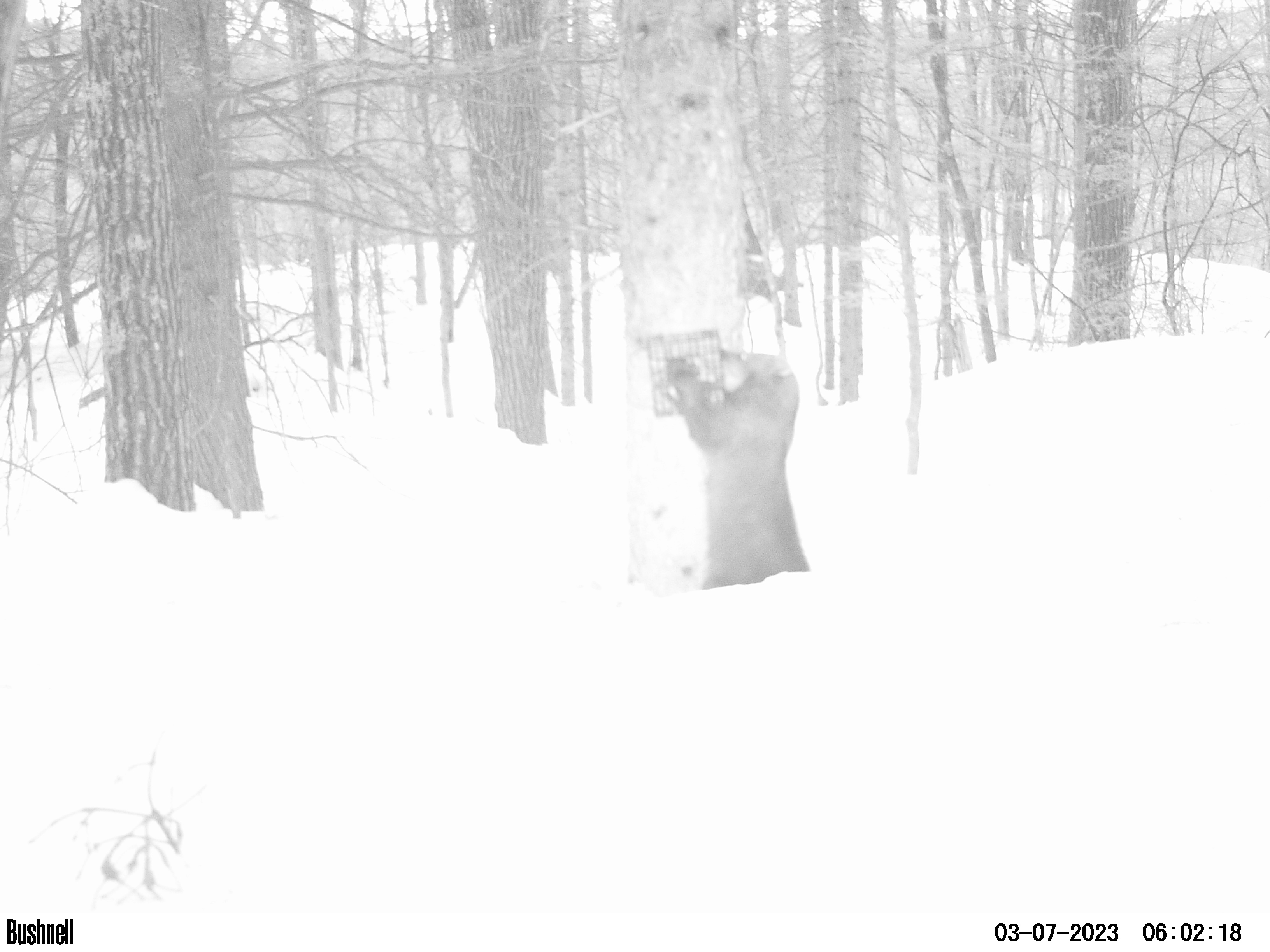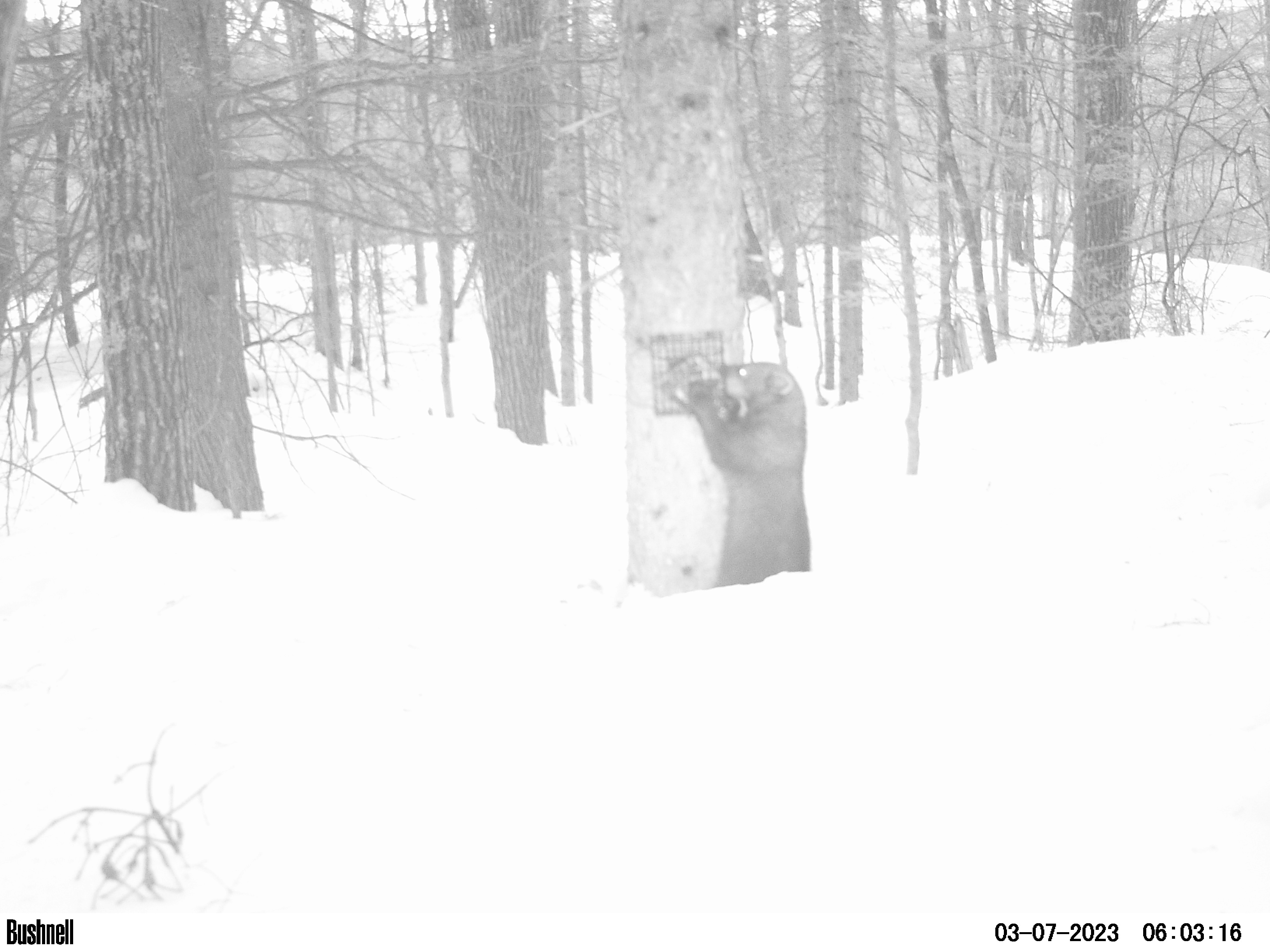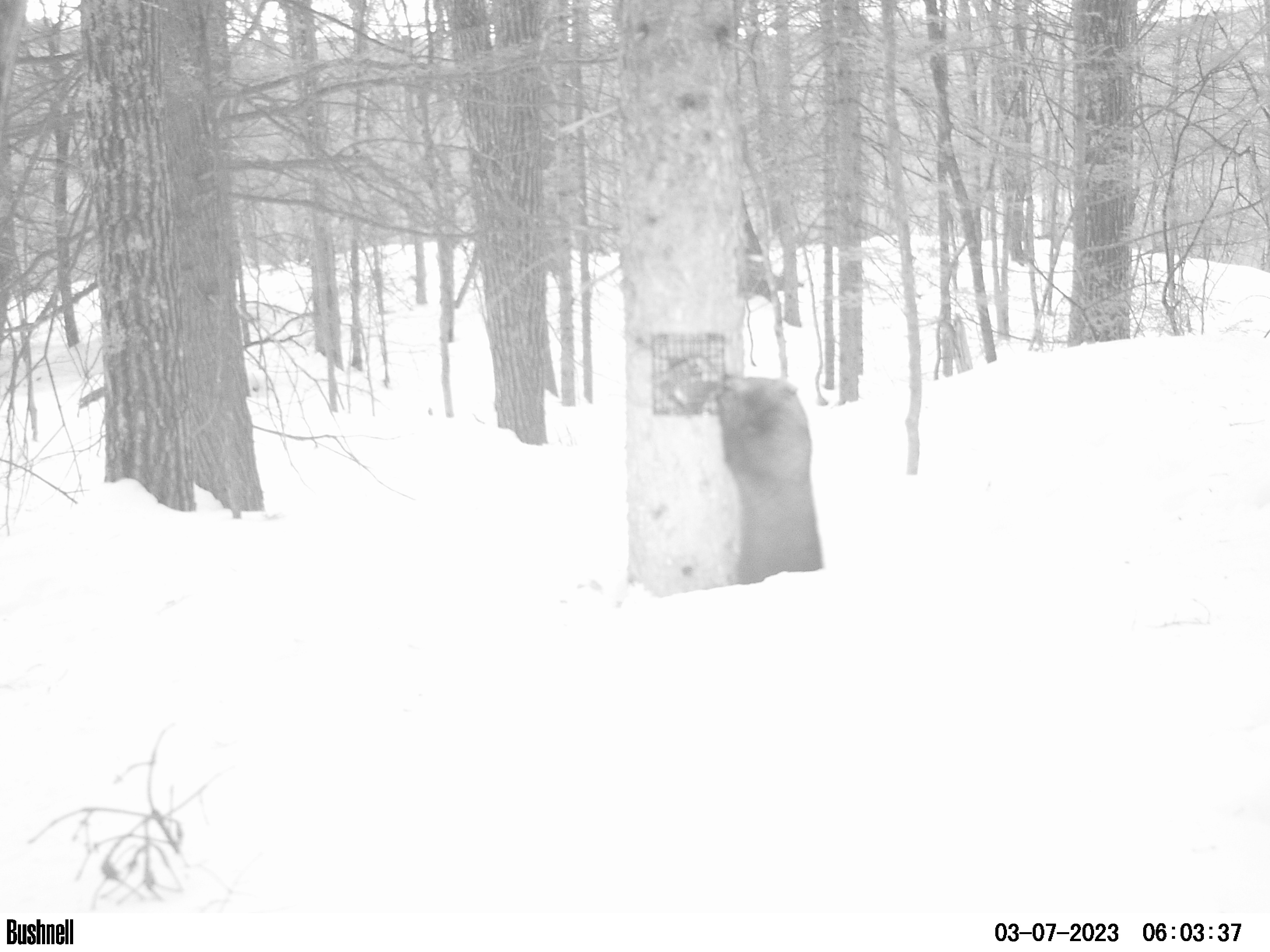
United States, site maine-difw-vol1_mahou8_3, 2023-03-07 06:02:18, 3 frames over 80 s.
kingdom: Animalia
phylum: Chordata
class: Mammalia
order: Carnivora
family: Mustelidae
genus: Pekania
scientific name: Pekania pennanti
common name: fisher